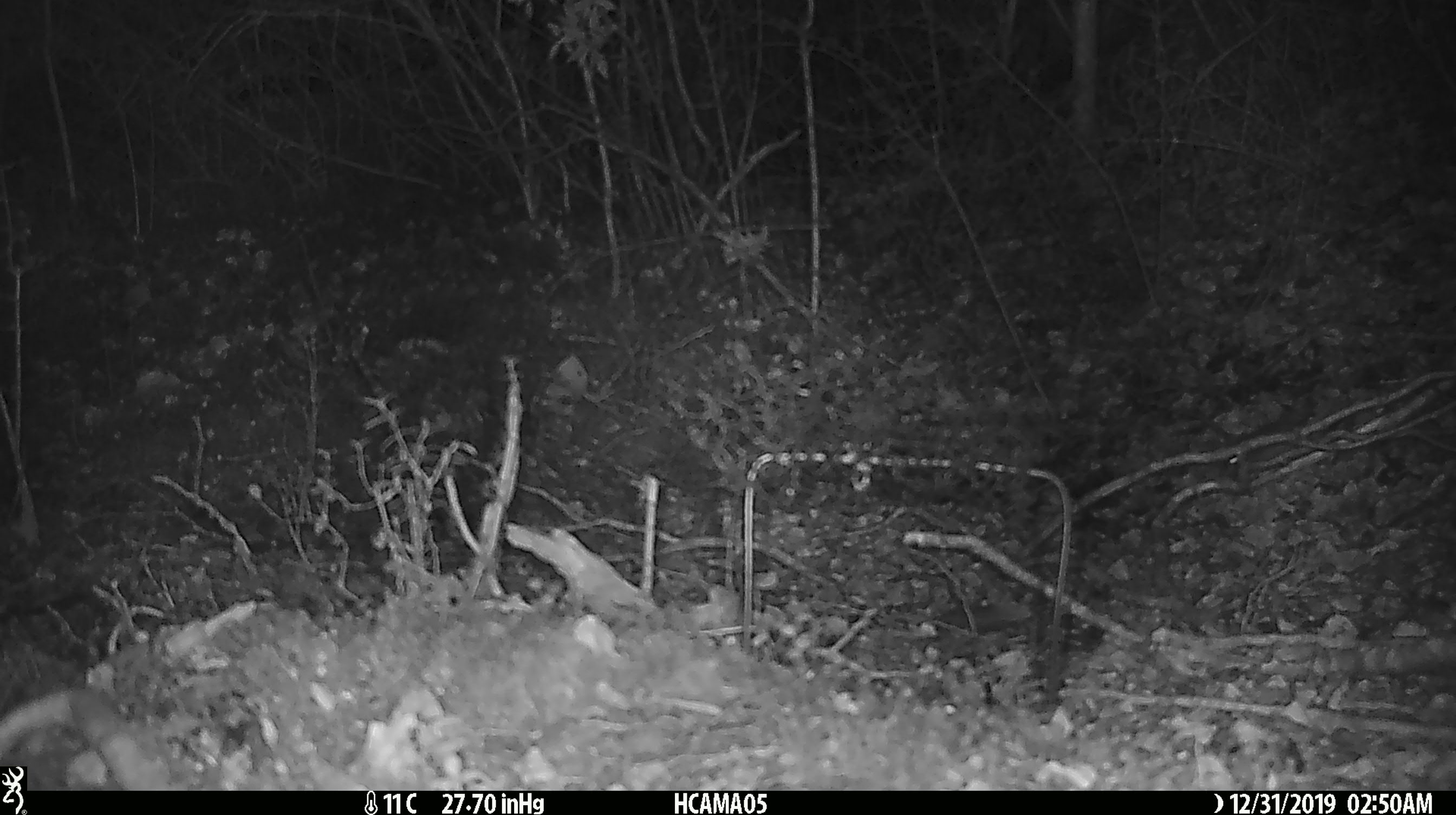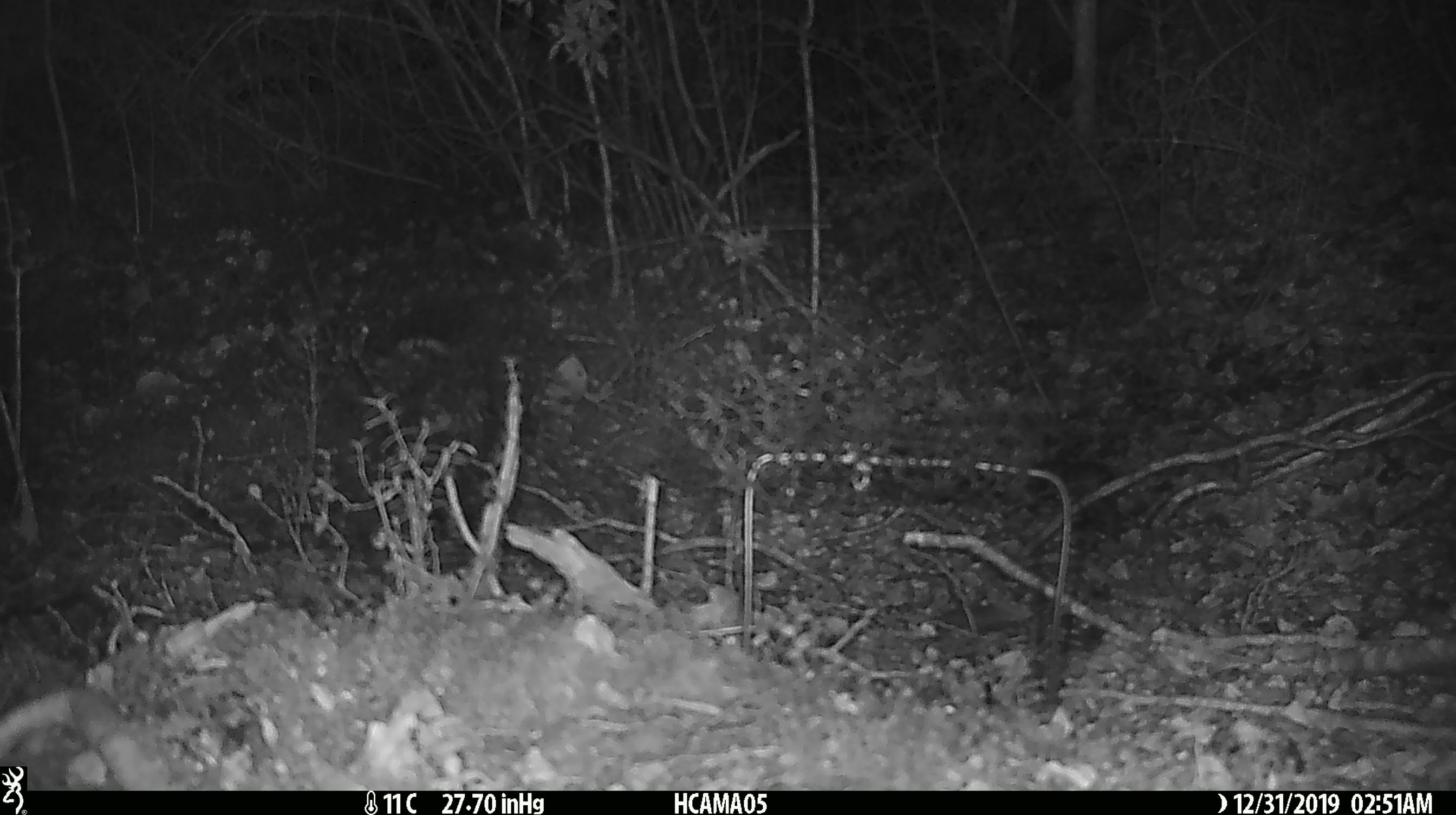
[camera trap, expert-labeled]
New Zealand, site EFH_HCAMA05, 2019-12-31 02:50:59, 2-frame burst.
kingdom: Animalia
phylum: Chordata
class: Mammalia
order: Rodentia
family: Muridae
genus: Mus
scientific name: Mus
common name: mouse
Mouse (Mus).